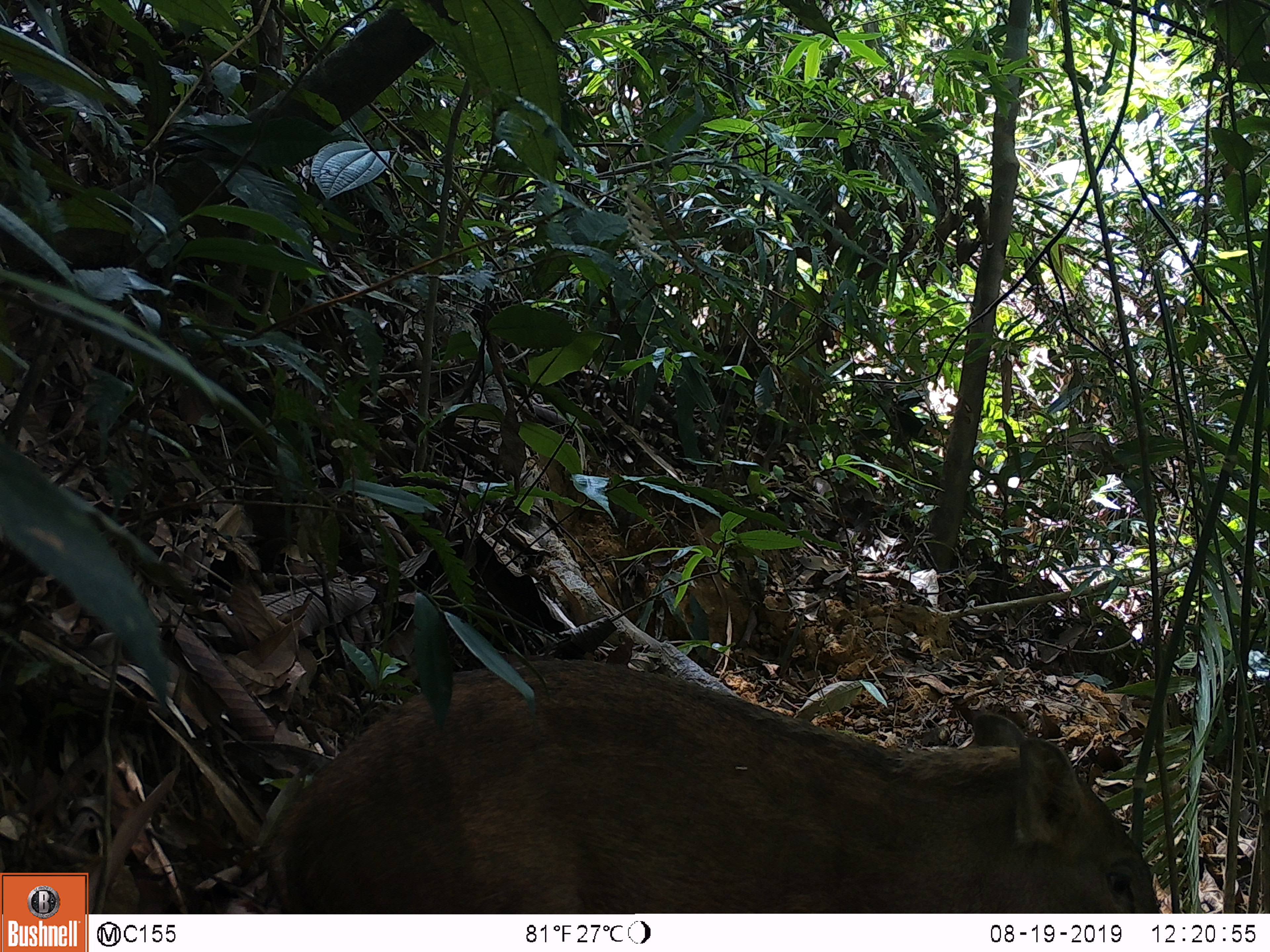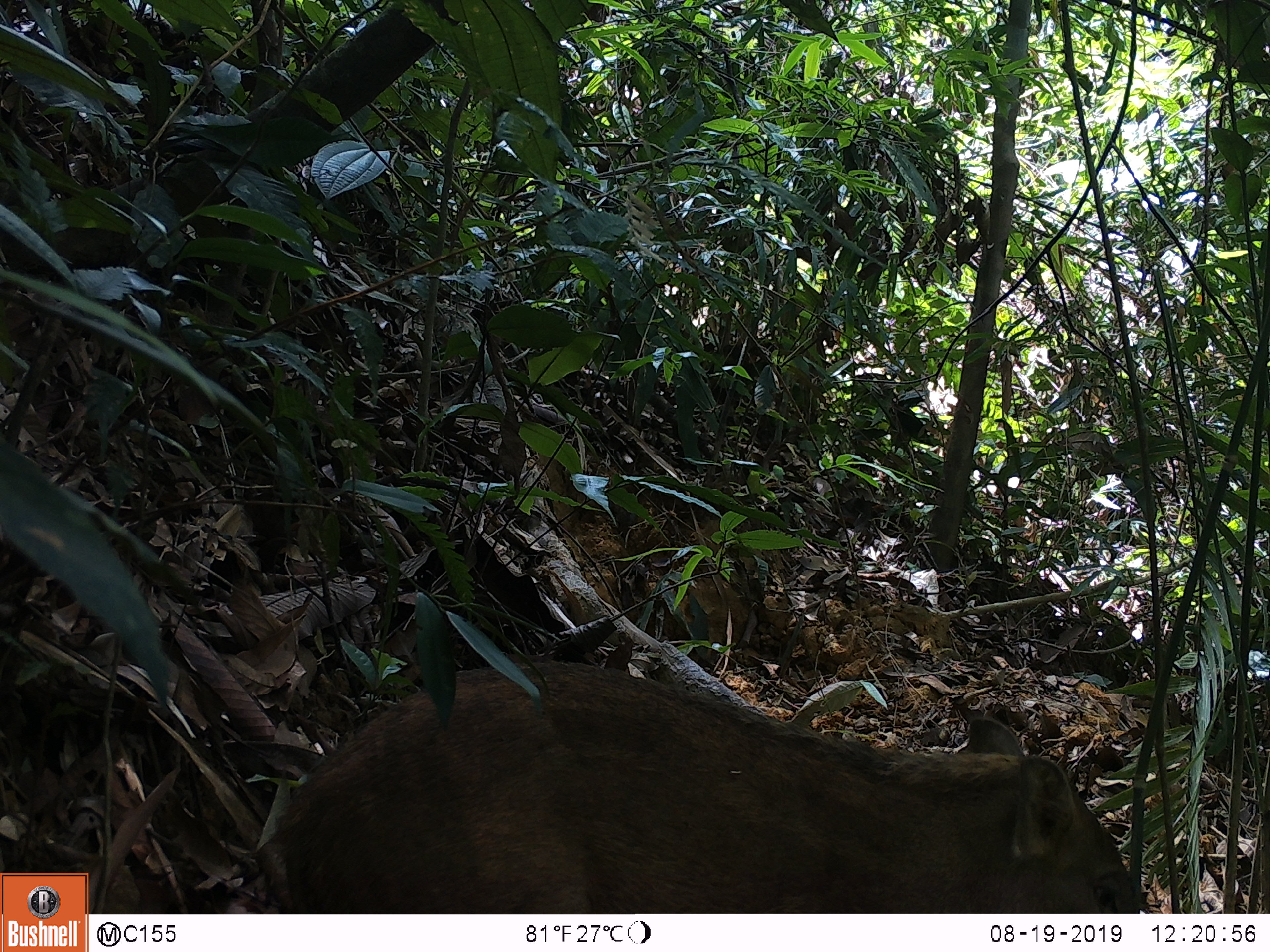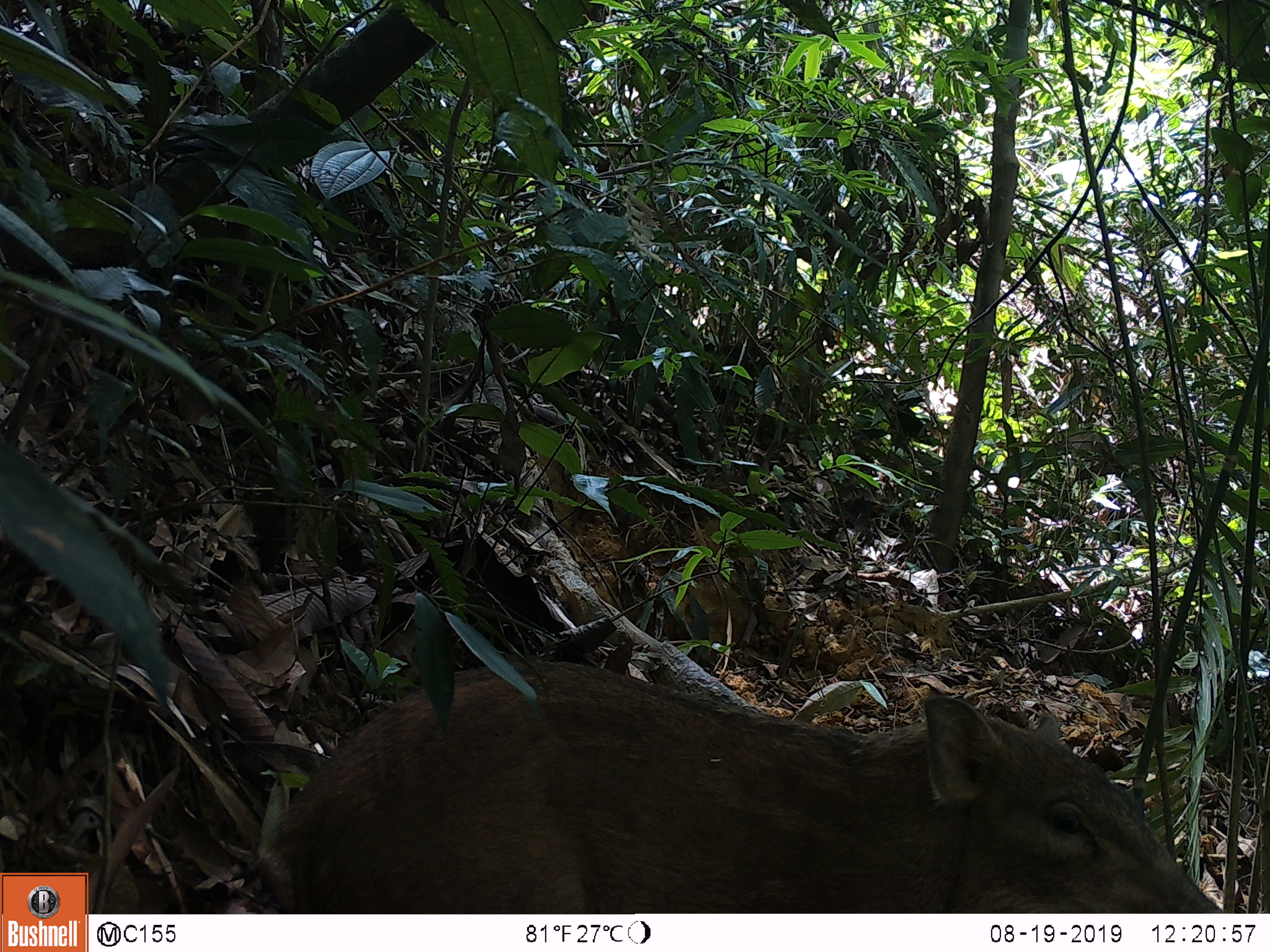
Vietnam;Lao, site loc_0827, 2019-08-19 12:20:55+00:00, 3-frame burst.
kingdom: Animalia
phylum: Chordata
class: Mammalia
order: Artiodactyla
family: Suidae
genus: Sus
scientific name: Sus scrofa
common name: eurasian wild pig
Eurasian wild pig (Sus scrofa). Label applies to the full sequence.